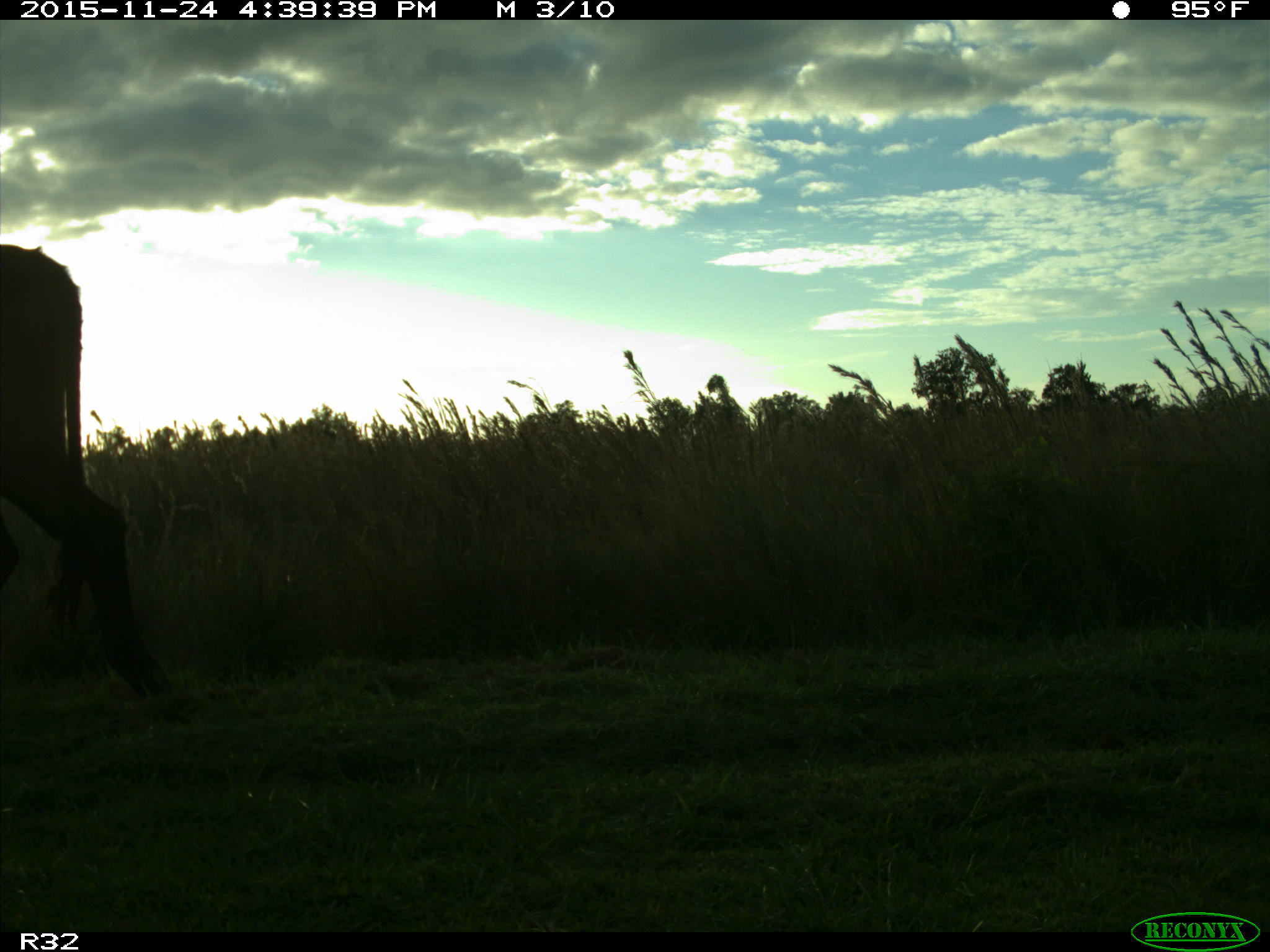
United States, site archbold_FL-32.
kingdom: Animalia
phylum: Chordata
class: Mammalia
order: Artiodactyla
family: Bovidae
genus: Bos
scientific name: Bos taurus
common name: domestic cow